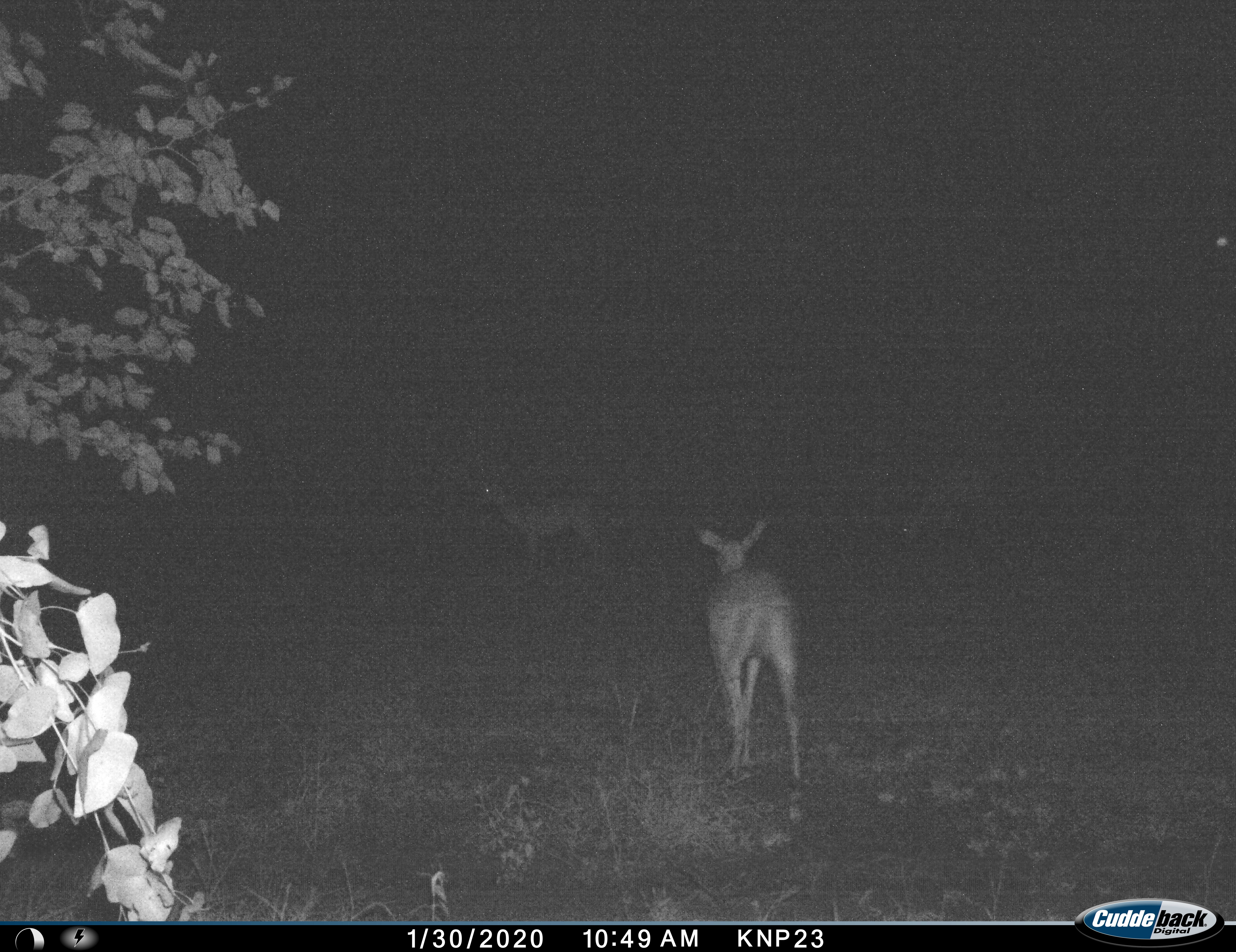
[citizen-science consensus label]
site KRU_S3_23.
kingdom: Animalia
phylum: Chordata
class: Mammalia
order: Artiodactyla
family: Bovidae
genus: Aepyceros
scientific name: Aepyceros melampus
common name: impala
Impala (Aepyceros melampus), count 2. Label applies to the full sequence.